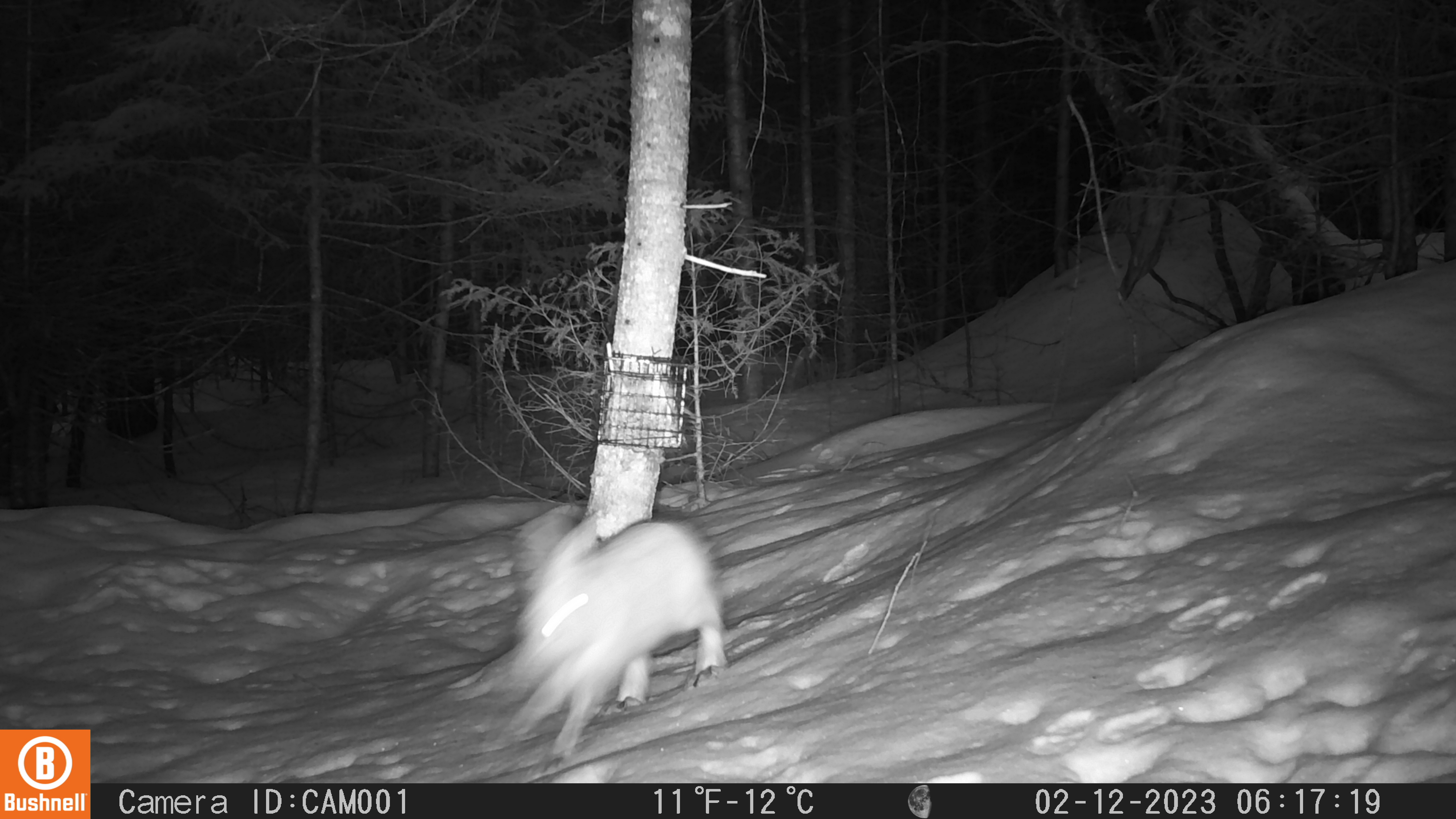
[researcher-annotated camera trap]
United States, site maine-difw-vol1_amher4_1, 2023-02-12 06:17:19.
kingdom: Animalia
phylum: Chordata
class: Mammalia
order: Lagomorpha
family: Leporidae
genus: Lepus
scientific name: Lepus americanus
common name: snowshoe hare